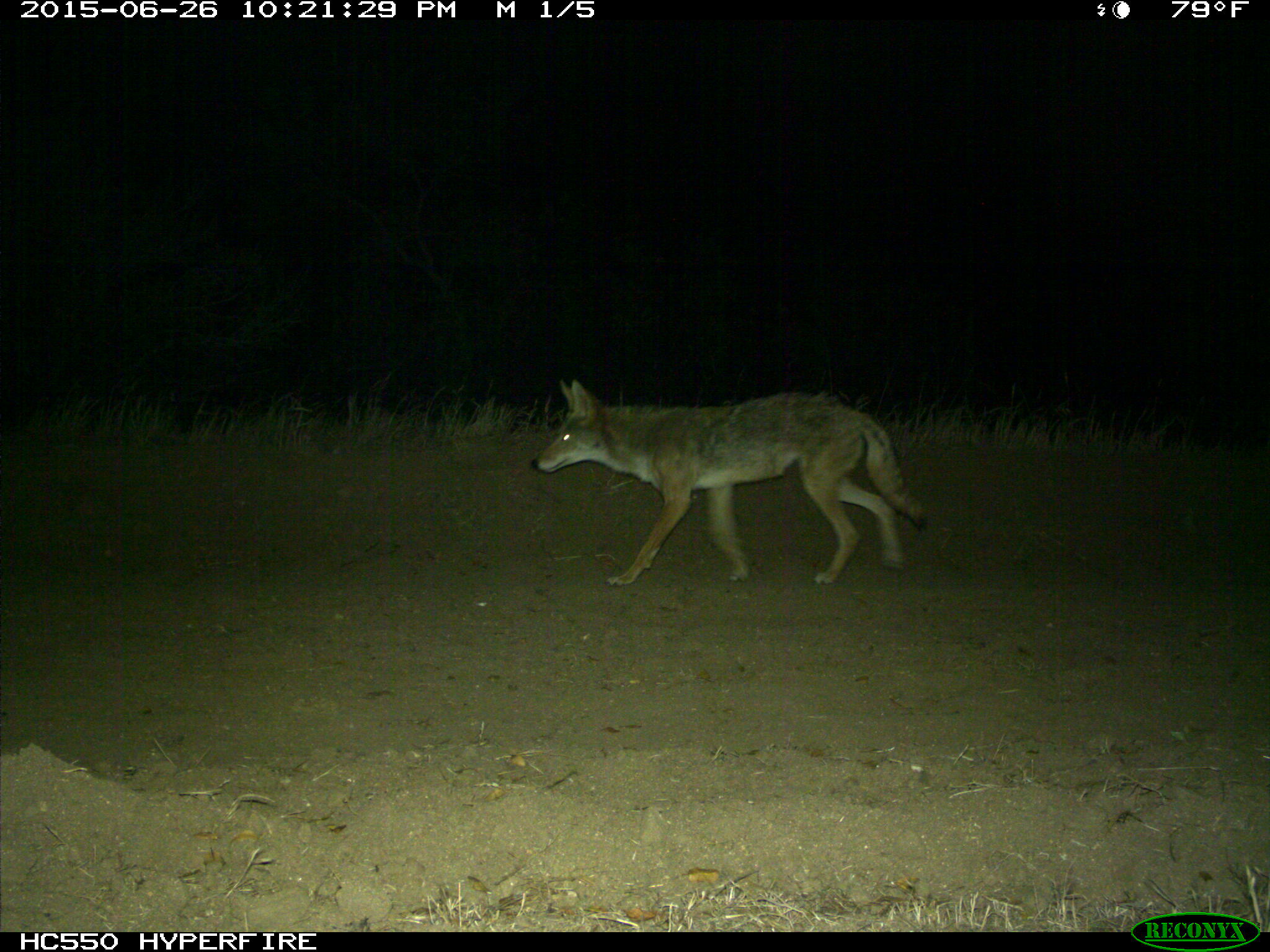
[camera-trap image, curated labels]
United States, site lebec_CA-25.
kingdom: Animalia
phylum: Chordata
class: Mammalia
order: Carnivora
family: Canidae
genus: Canis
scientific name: Canis latrans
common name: coyote